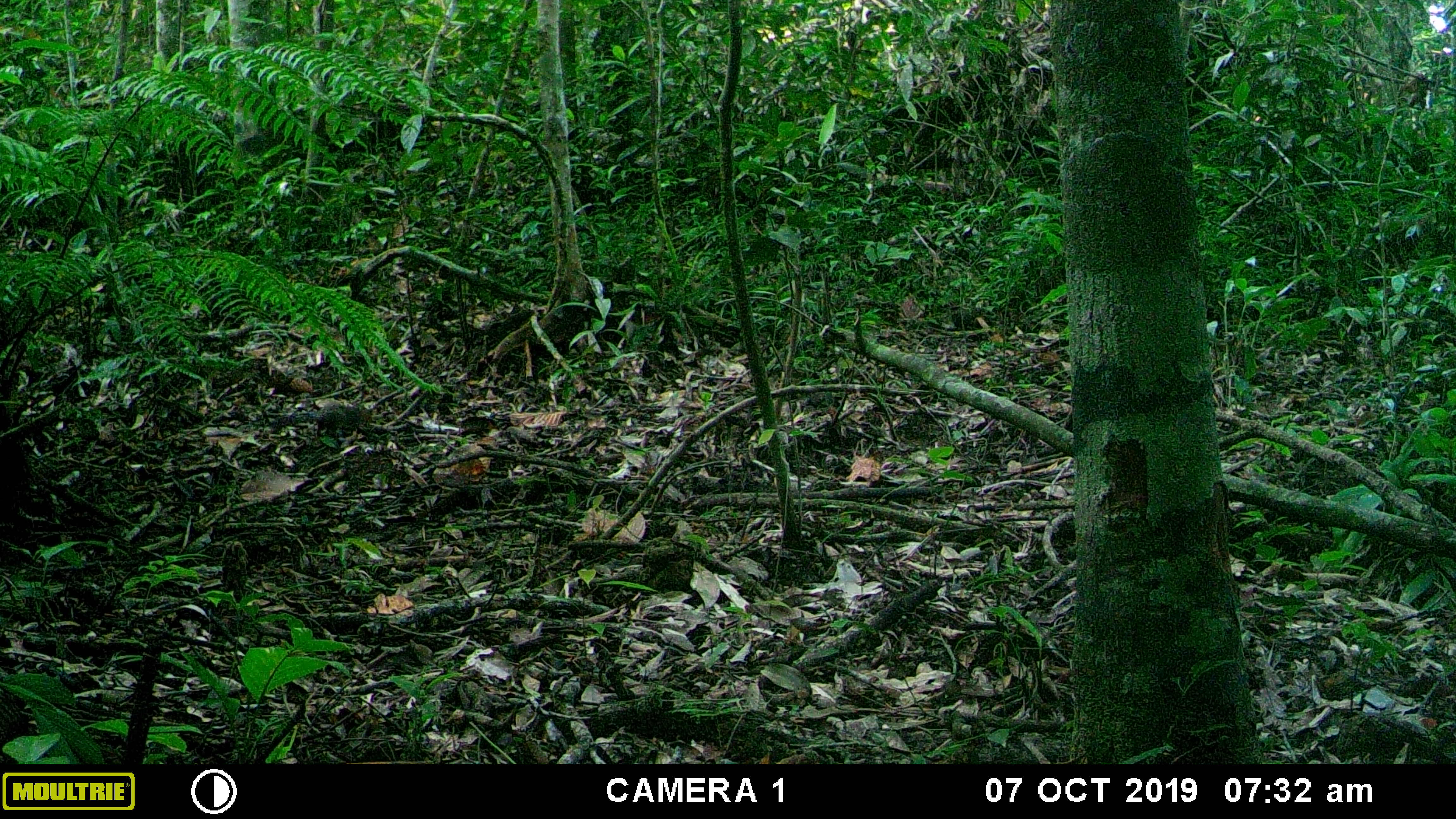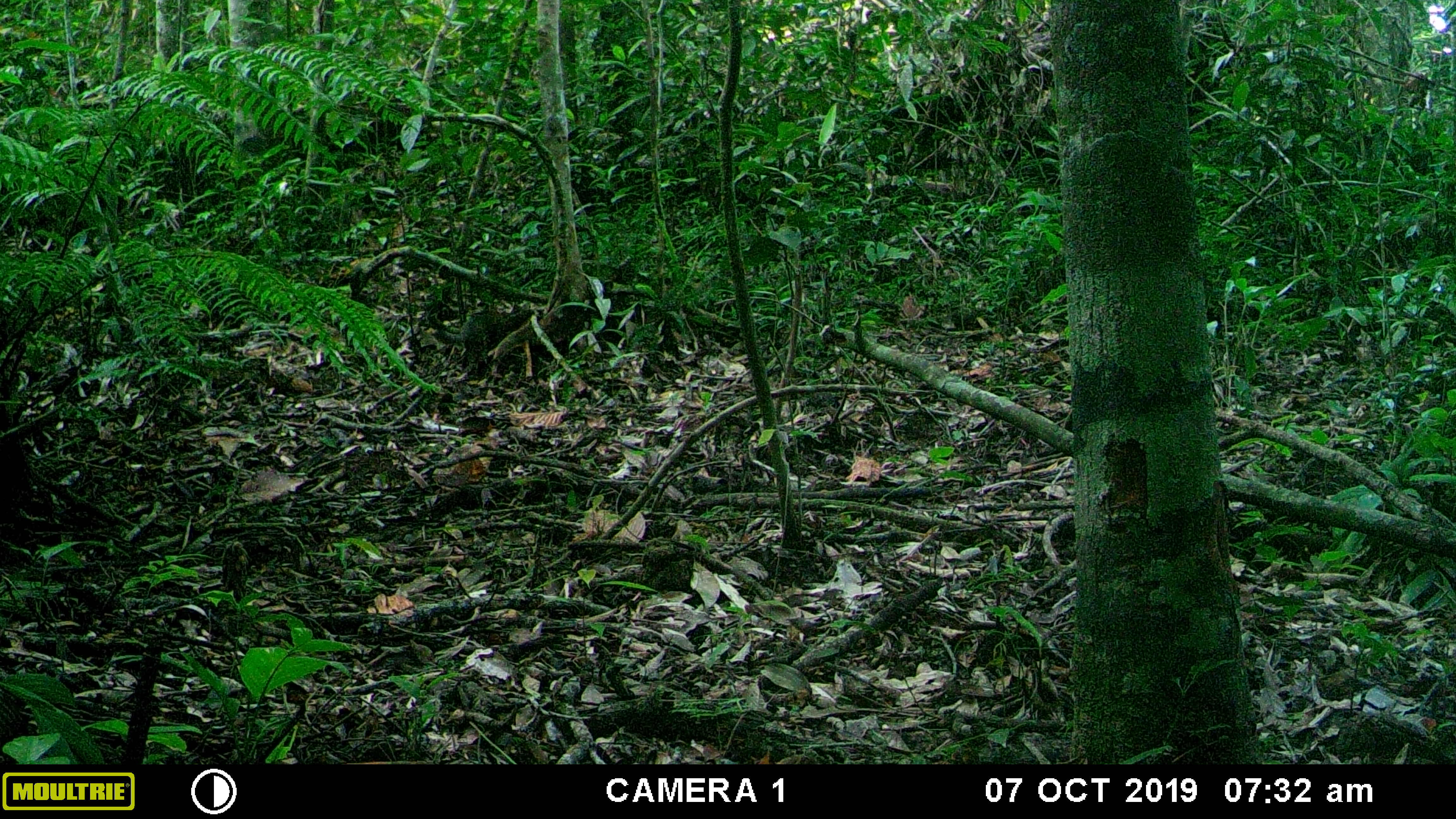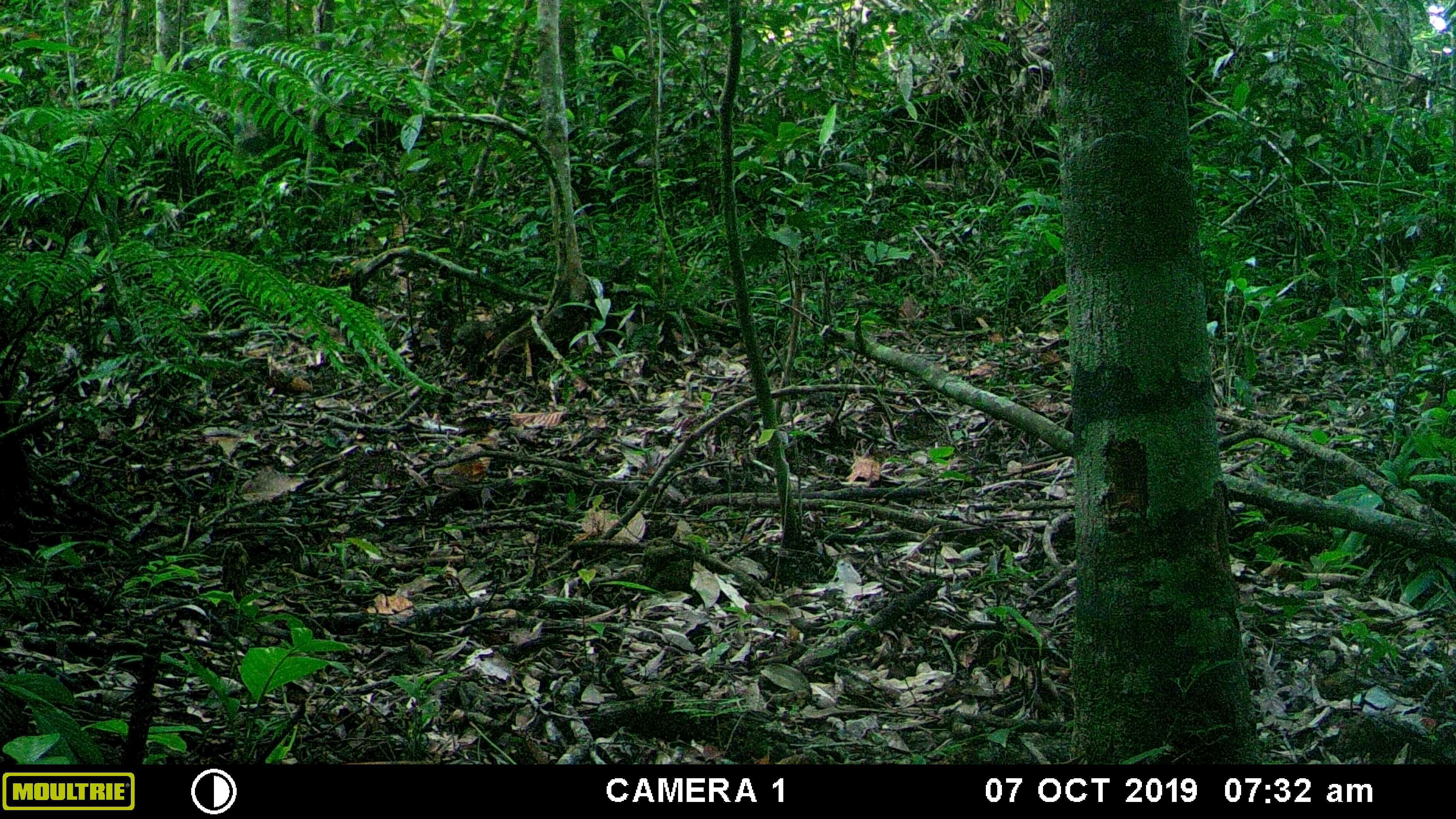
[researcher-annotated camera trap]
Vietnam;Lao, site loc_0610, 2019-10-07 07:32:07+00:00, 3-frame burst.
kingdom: Animalia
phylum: Chordata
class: Mammalia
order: Rodentia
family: Sciuridae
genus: Sciurus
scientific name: Sciurus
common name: squirrel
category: unidentified squirrel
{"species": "unidentified squirrel (squirrel) (Sciurus)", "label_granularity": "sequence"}